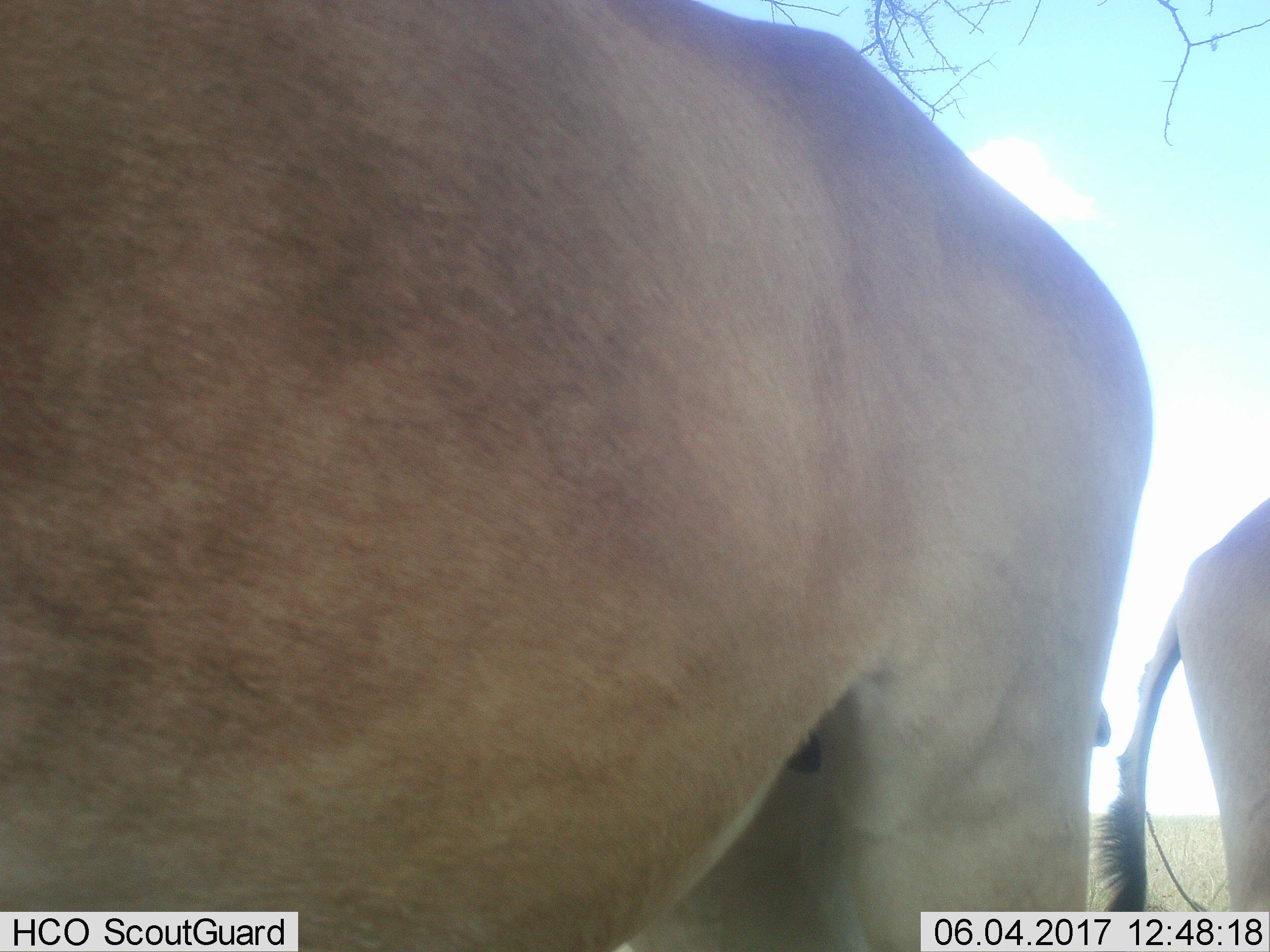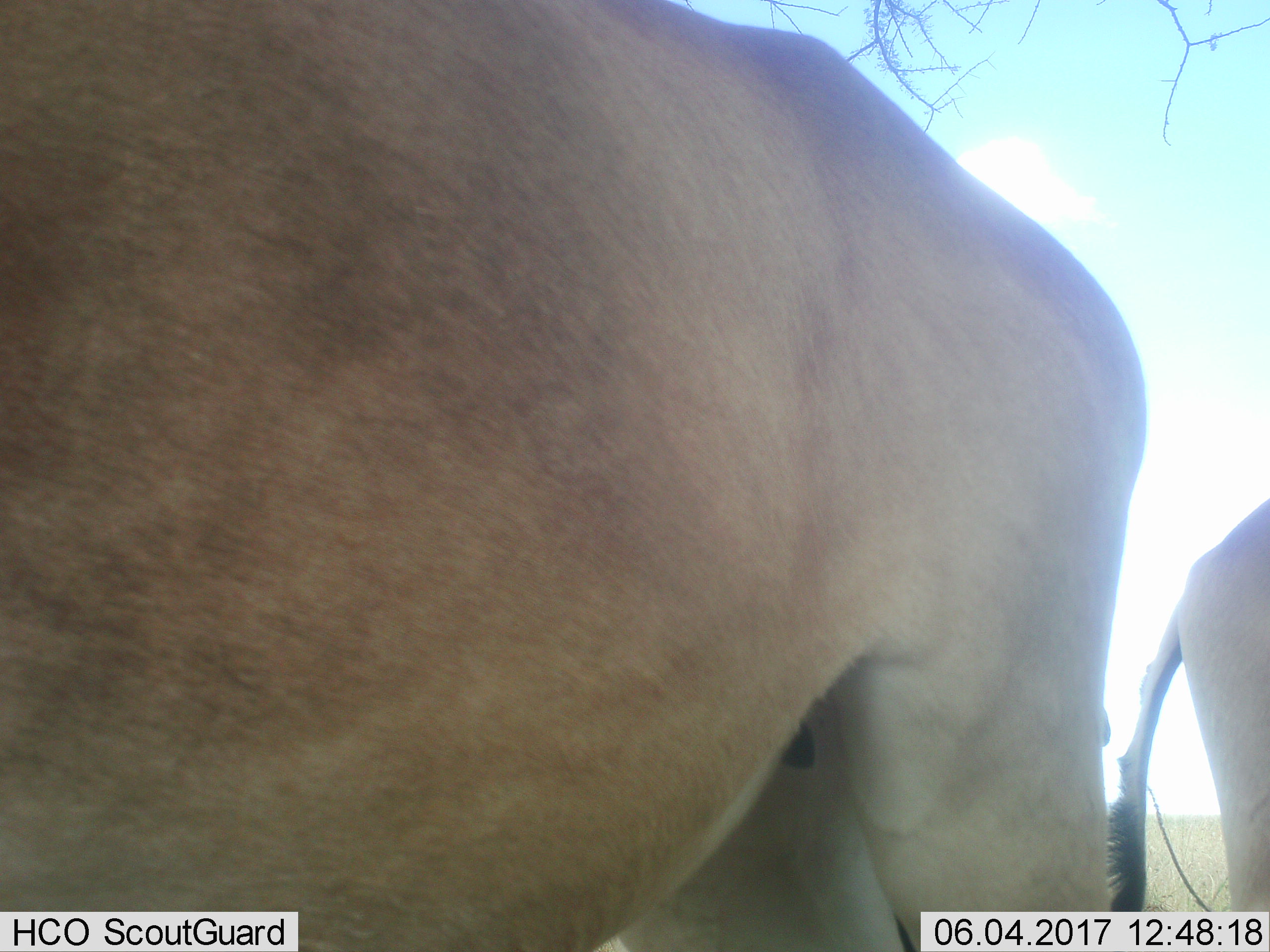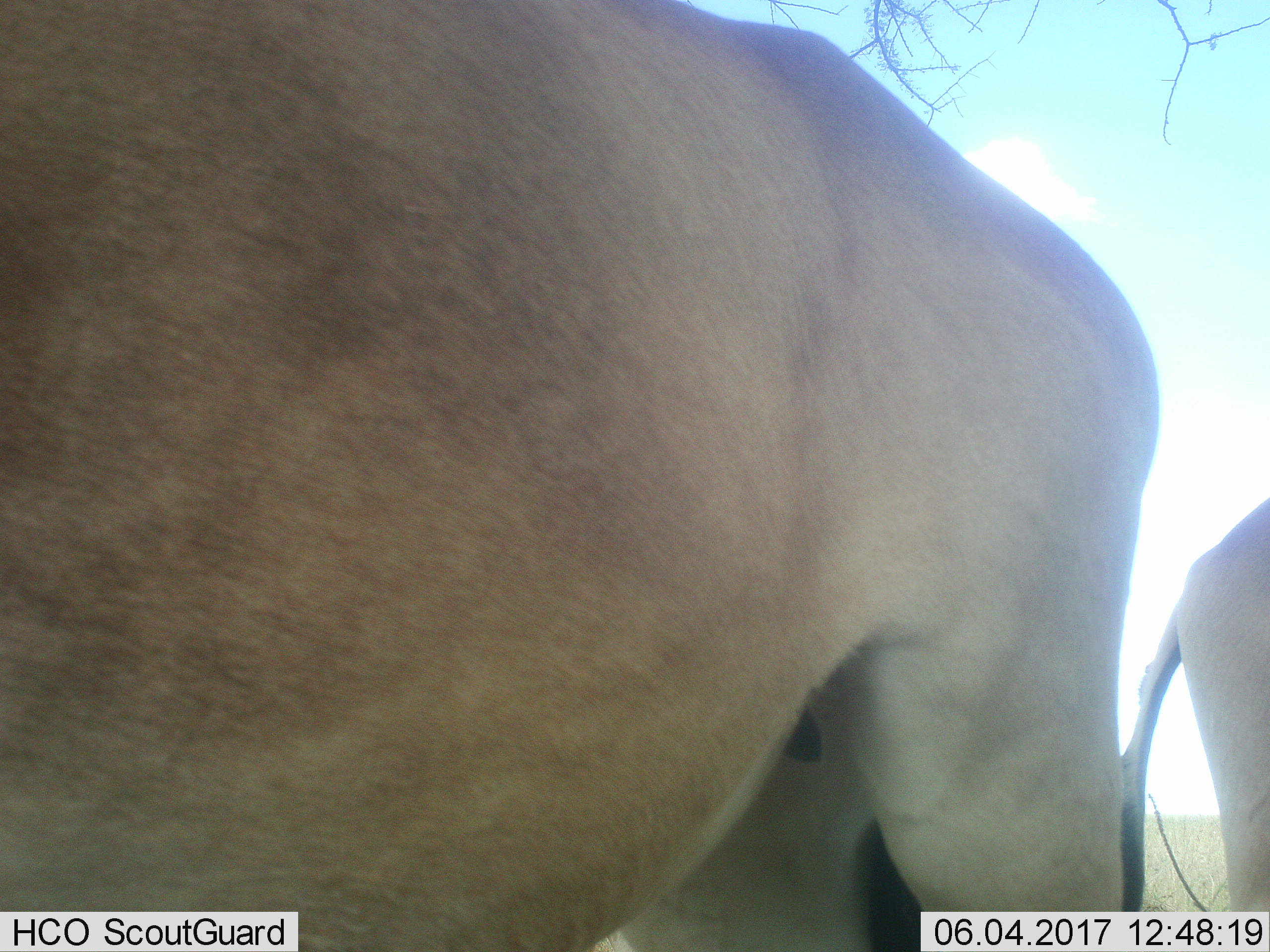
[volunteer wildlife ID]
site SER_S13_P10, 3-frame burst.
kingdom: Animalia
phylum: Chordata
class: Mammalia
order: Artiodactyla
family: Bovidae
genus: Alcelaphus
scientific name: Alcelaphus buselaphus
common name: hartebeest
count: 2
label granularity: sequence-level